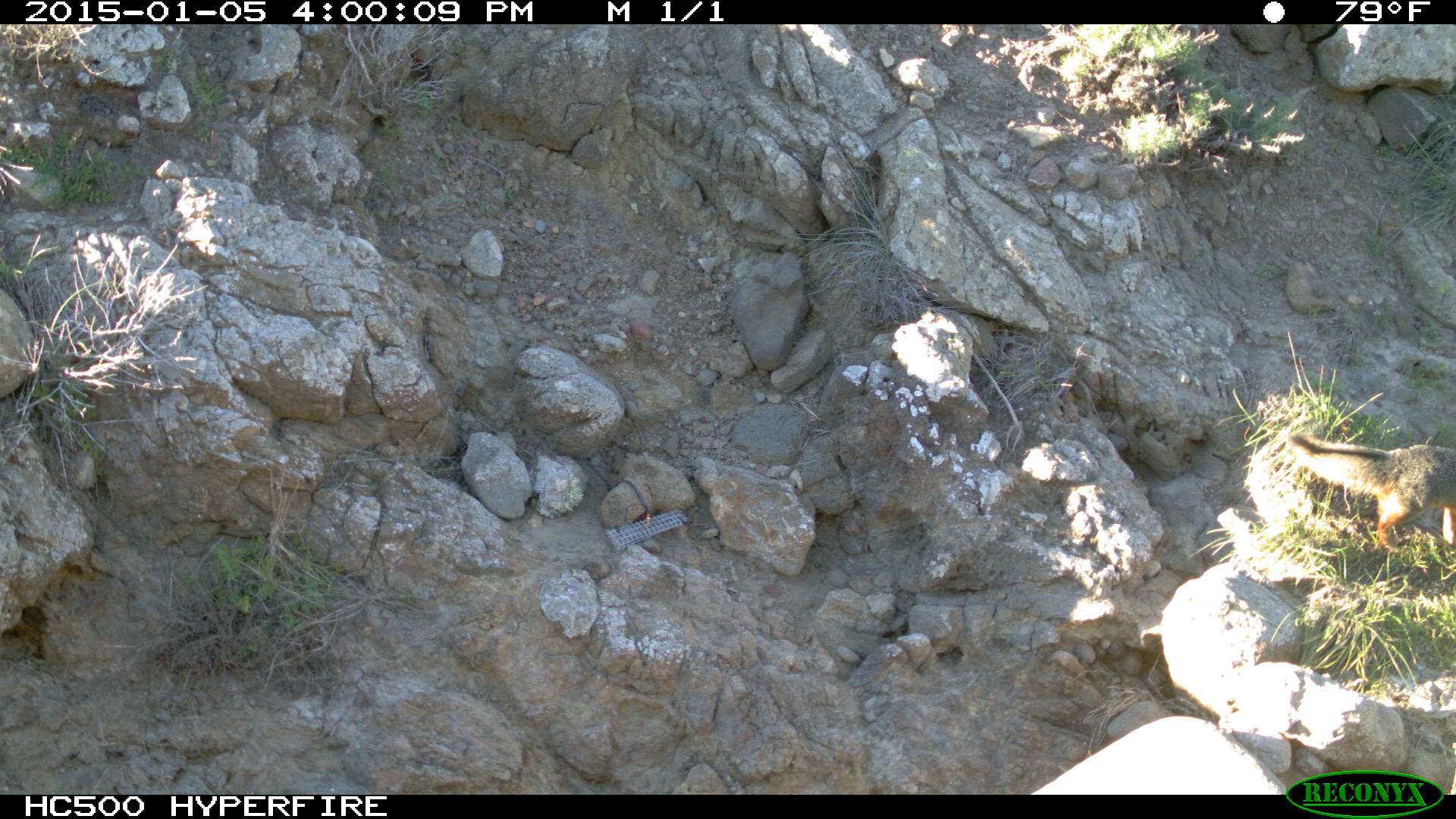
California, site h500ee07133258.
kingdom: Animalia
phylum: Chordata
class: Mammalia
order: Carnivora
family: Canidae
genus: Urocyon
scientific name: Urocyon littoralis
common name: island fox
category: fox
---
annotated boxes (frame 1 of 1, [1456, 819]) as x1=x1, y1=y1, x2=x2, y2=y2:
fox: x1=1284, y1=430, x2=1455, y2=553